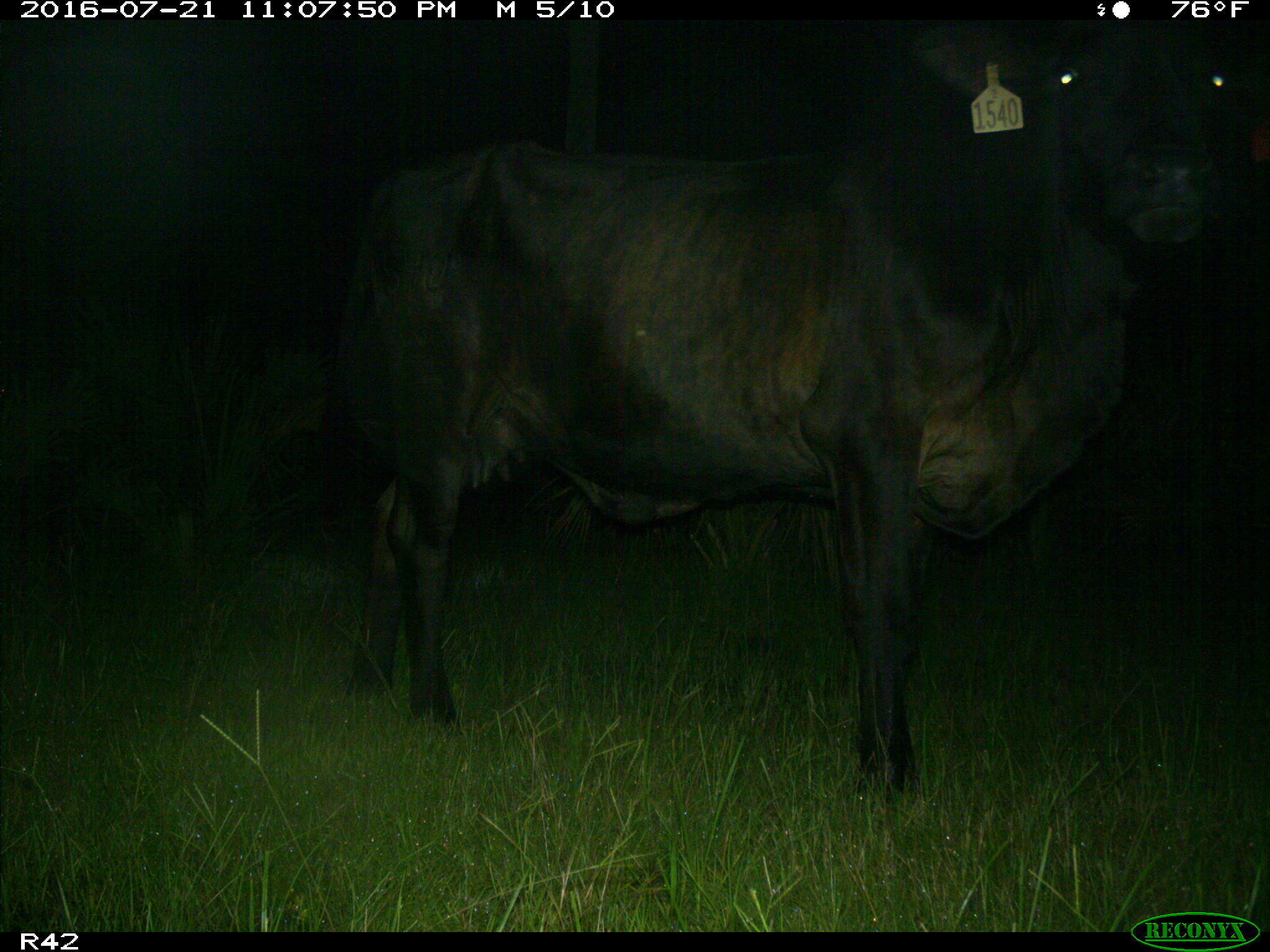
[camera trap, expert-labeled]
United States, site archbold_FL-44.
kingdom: Animalia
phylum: Chordata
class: Mammalia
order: Artiodactyla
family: Bovidae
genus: Bos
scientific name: Bos taurus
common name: domestic cow